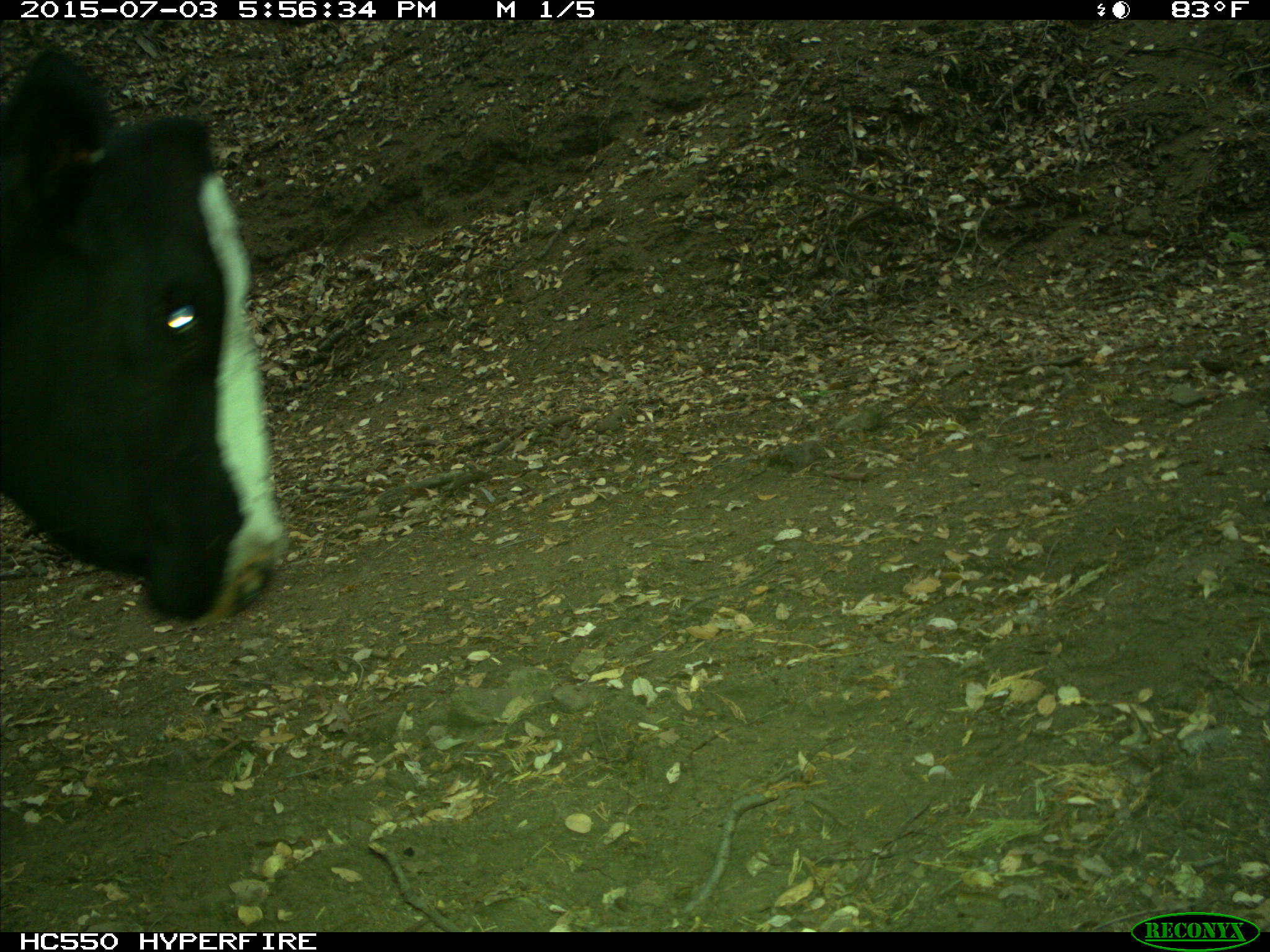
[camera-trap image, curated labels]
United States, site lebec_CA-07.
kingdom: Animalia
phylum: Chordata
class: Mammalia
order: Artiodactyla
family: Bovidae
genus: Bos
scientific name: Bos taurus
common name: domestic cow